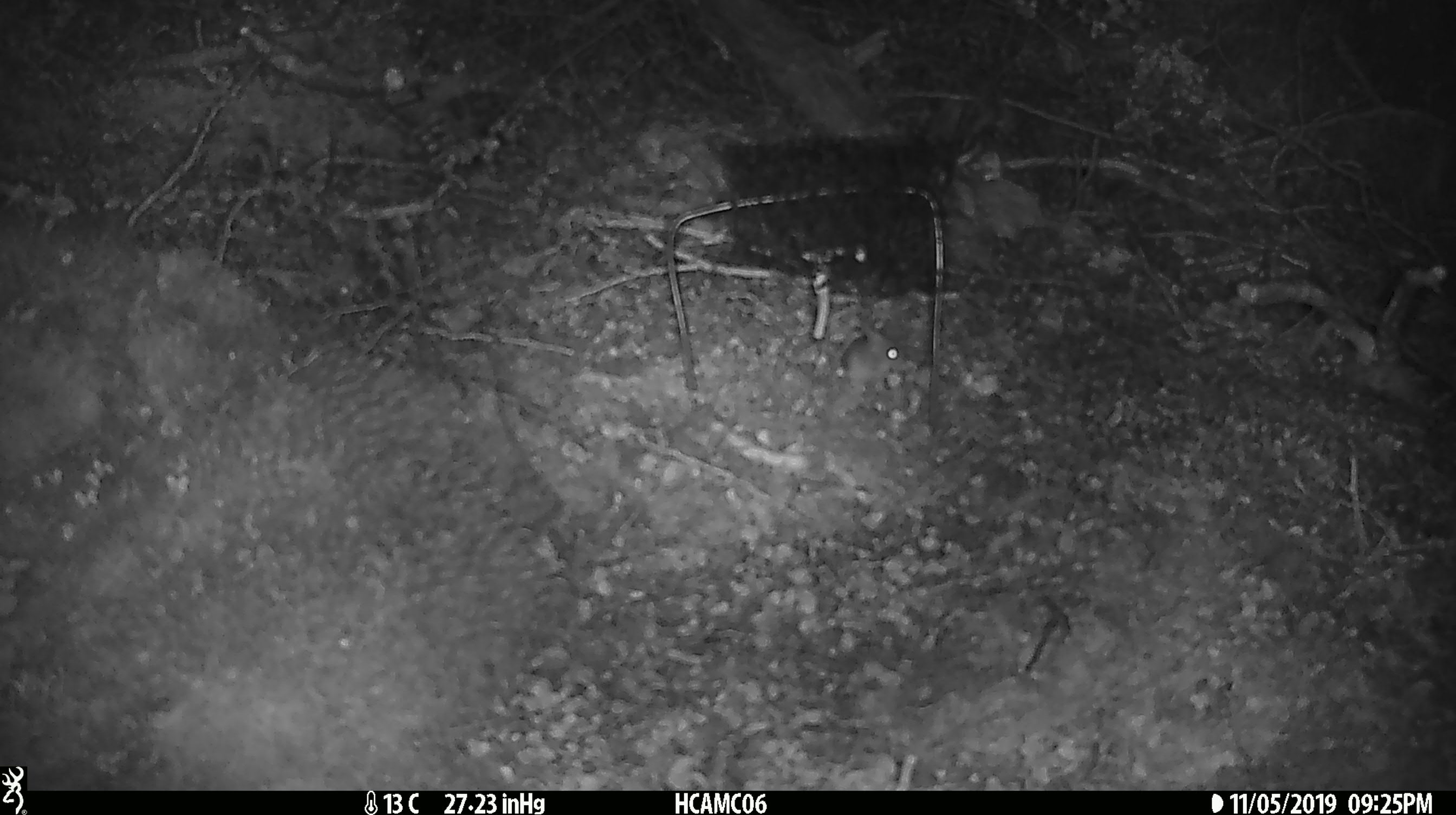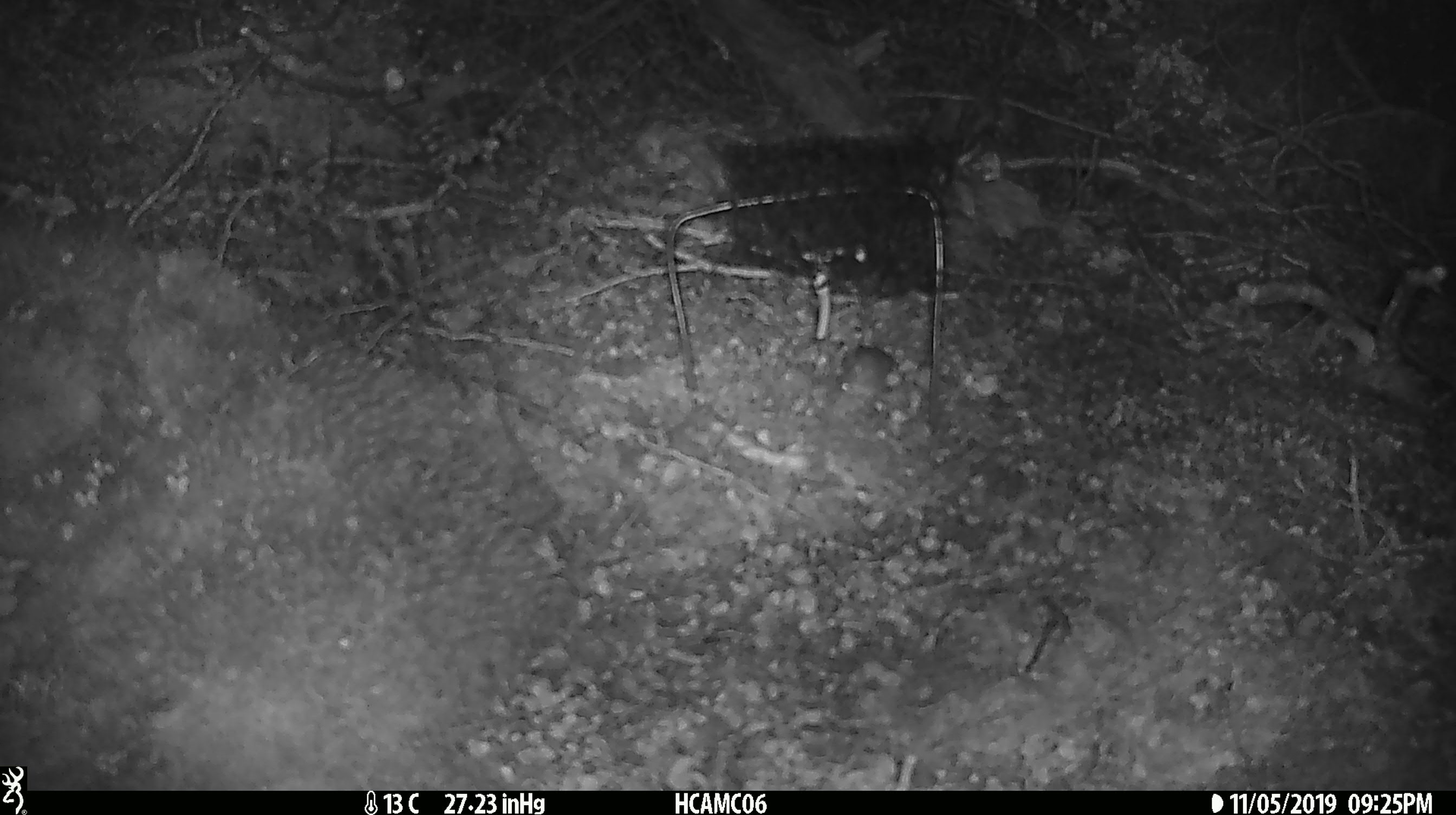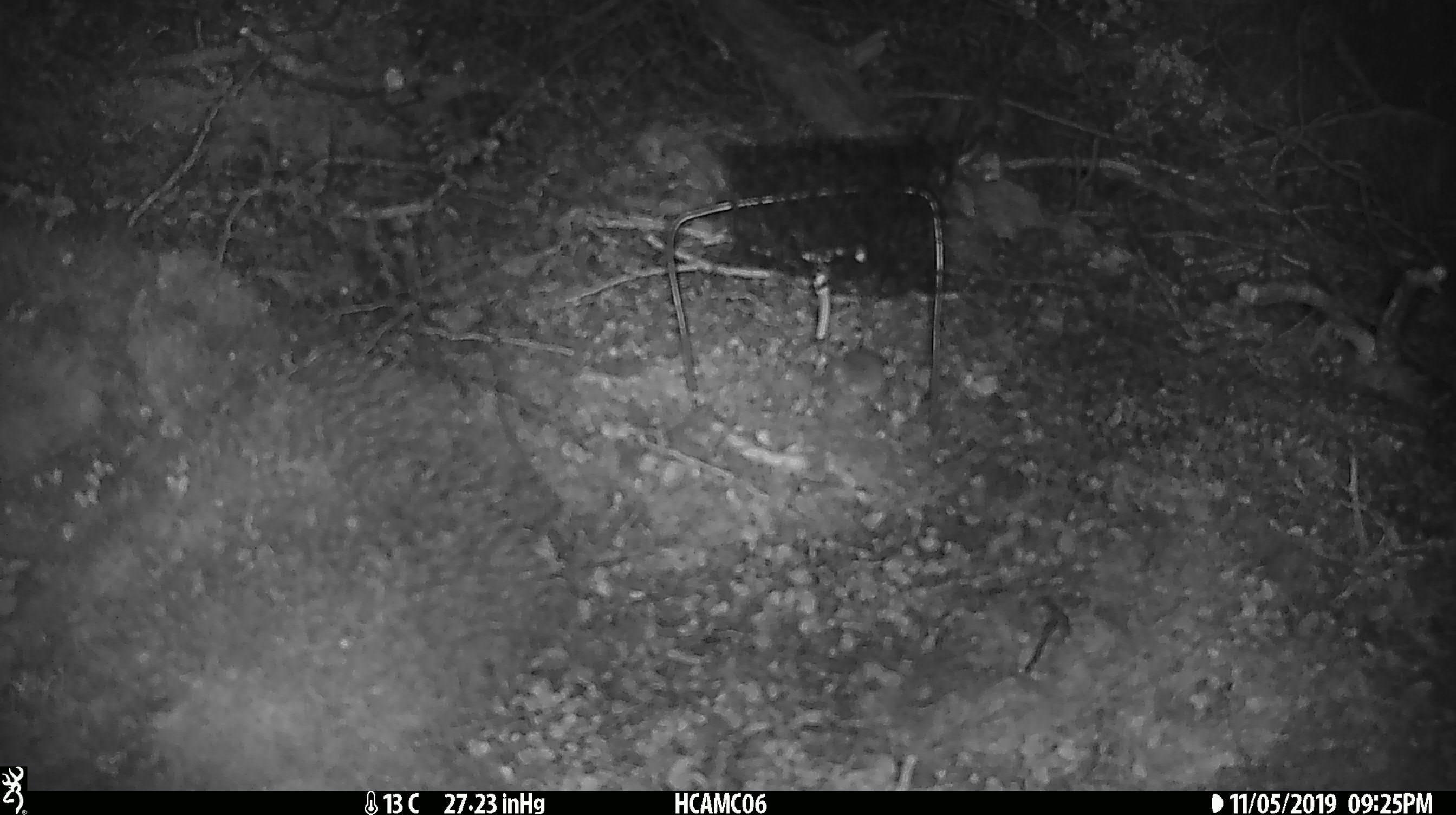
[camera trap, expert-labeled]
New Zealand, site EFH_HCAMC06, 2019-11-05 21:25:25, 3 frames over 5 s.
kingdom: Animalia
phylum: Chordata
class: Mammalia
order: Rodentia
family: Muridae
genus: Mus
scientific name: Mus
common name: mouse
Mouse (Mus).